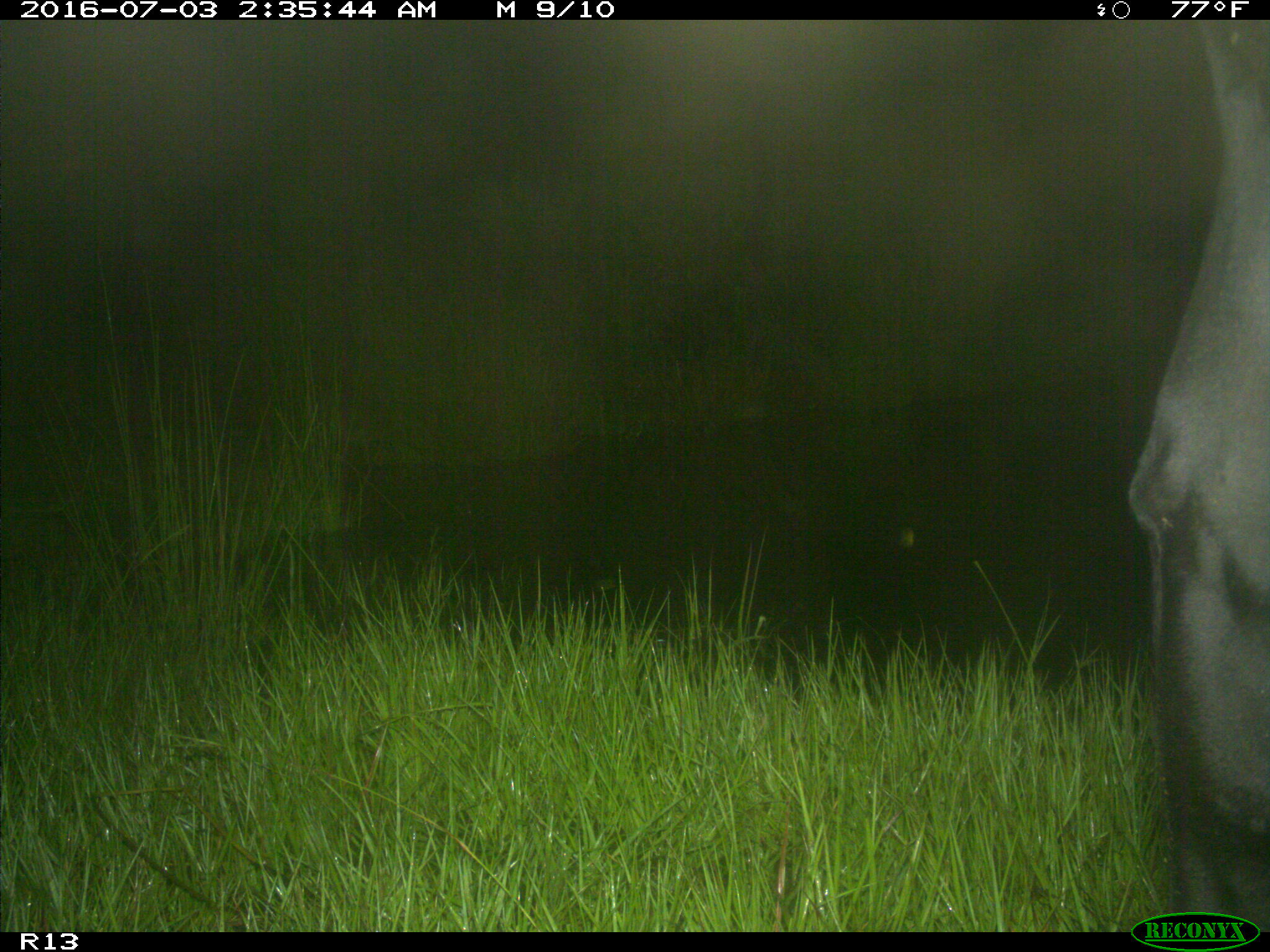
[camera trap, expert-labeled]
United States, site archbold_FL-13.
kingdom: Animalia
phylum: Chordata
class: Mammalia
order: Artiodactyla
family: Bovidae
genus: Bos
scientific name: Bos taurus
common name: domestic cow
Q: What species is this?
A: Bos taurus (domestic cow).